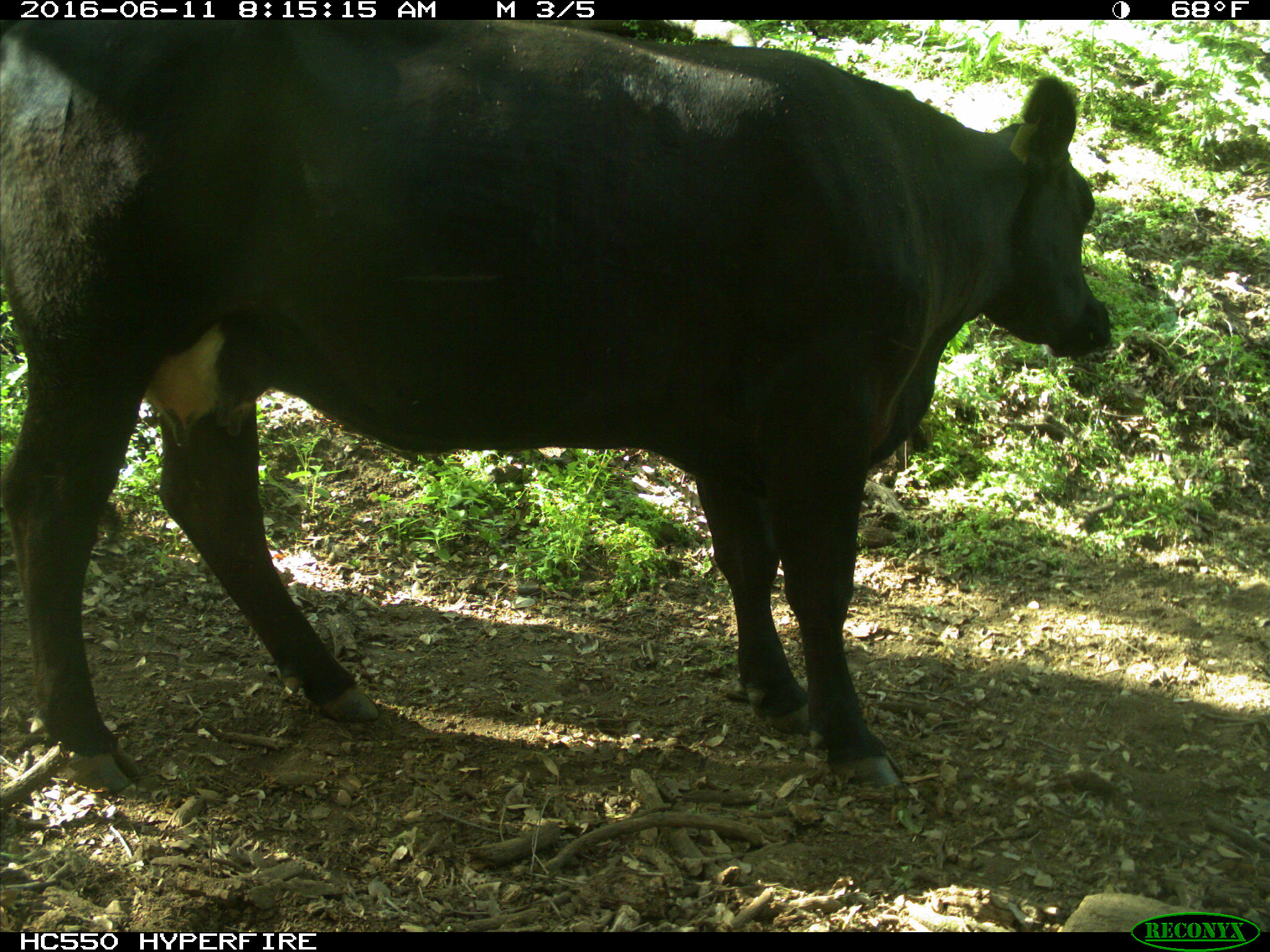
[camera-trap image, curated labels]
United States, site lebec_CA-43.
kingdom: Animalia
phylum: Chordata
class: Mammalia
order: Artiodactyla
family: Bovidae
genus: Bos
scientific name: Bos taurus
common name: domestic cow